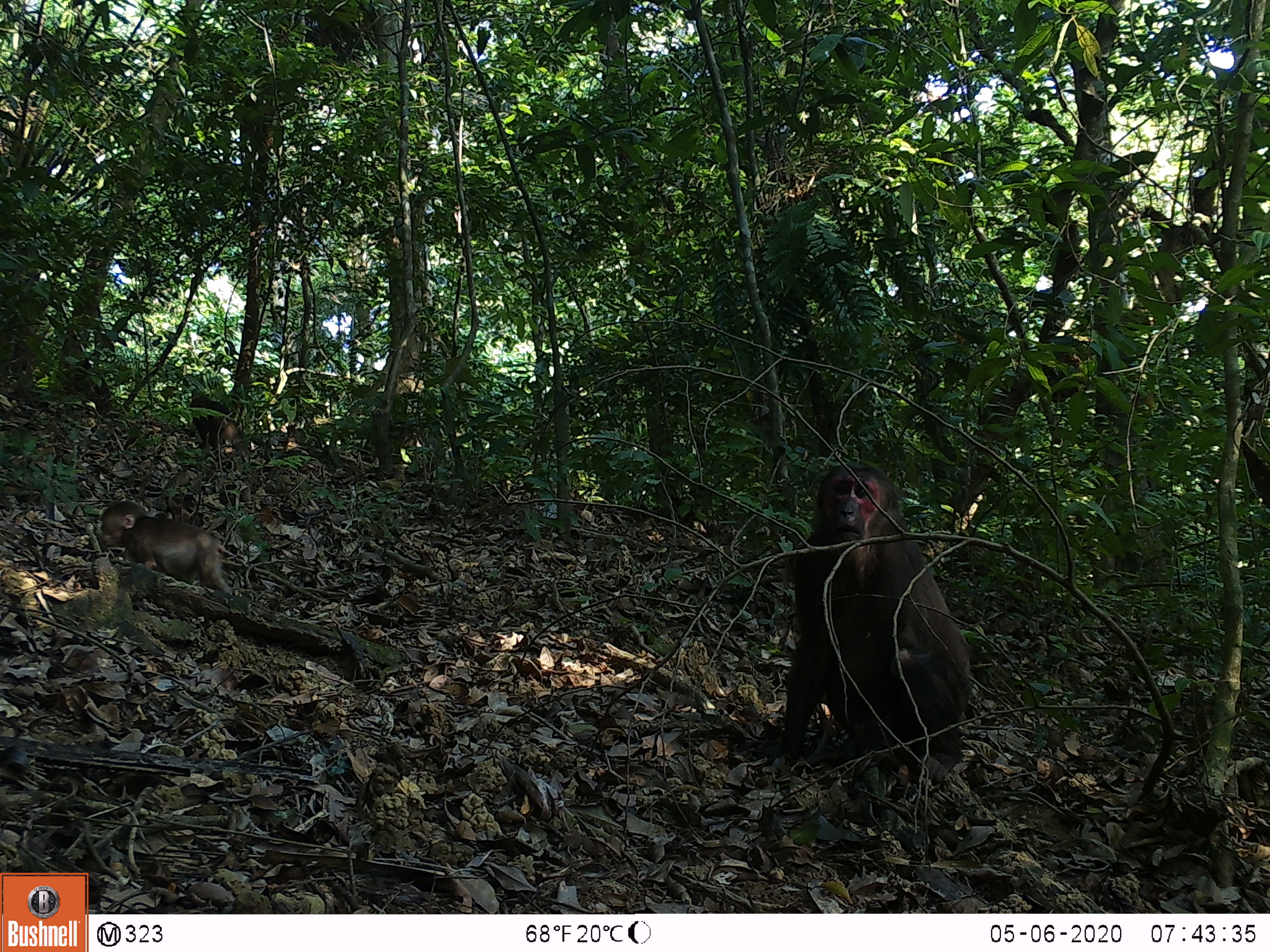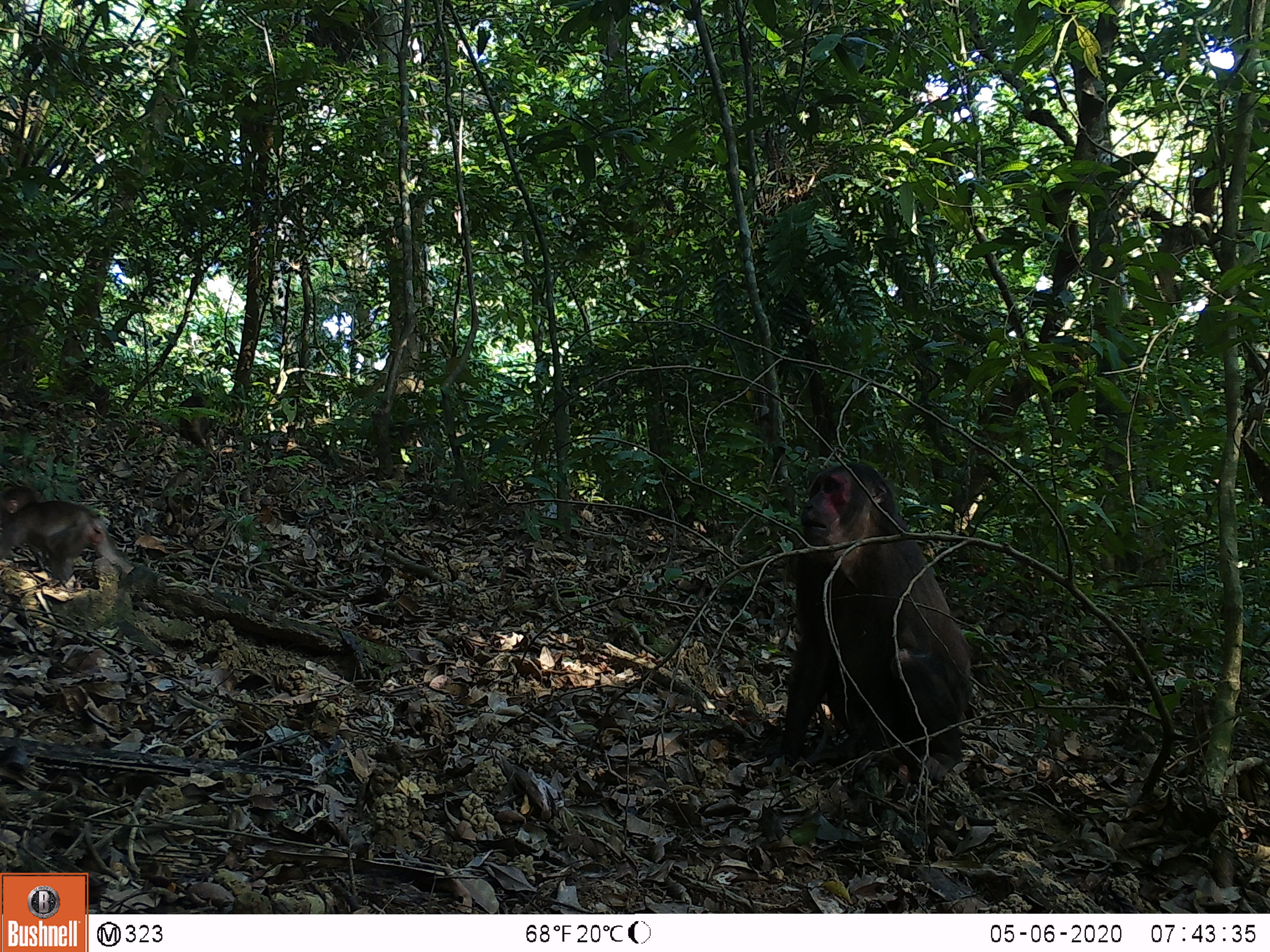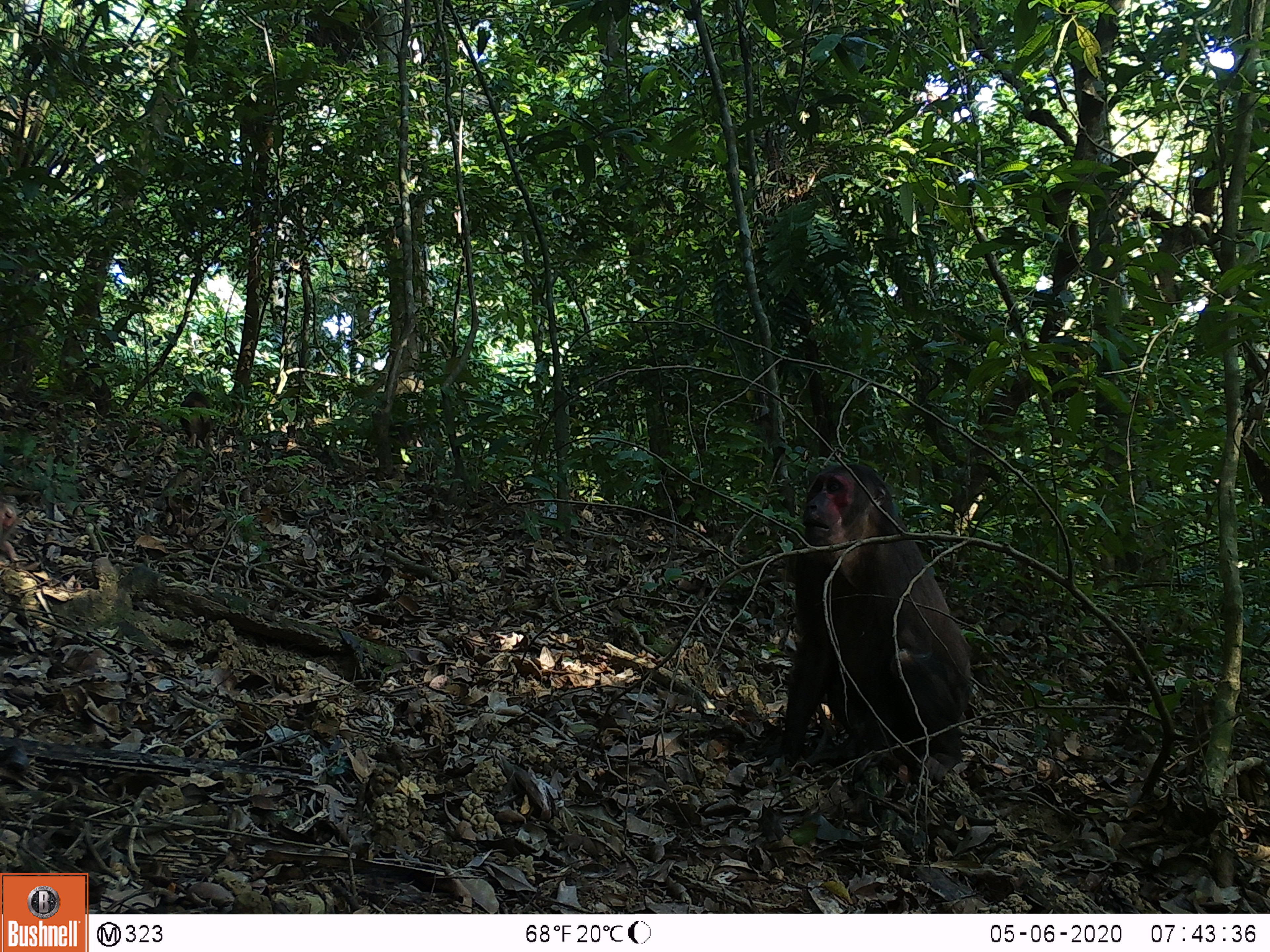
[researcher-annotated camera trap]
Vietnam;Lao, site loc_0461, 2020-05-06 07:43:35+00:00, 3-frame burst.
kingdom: Animalia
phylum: Chordata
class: Mammalia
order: Primates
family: Cercopithecidae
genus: Macaca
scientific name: Macaca arctoides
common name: stump-tailed macaque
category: stump tailed macaque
Stump tailed macaque (stump-tailed macaque) (Macaca arctoides). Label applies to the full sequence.